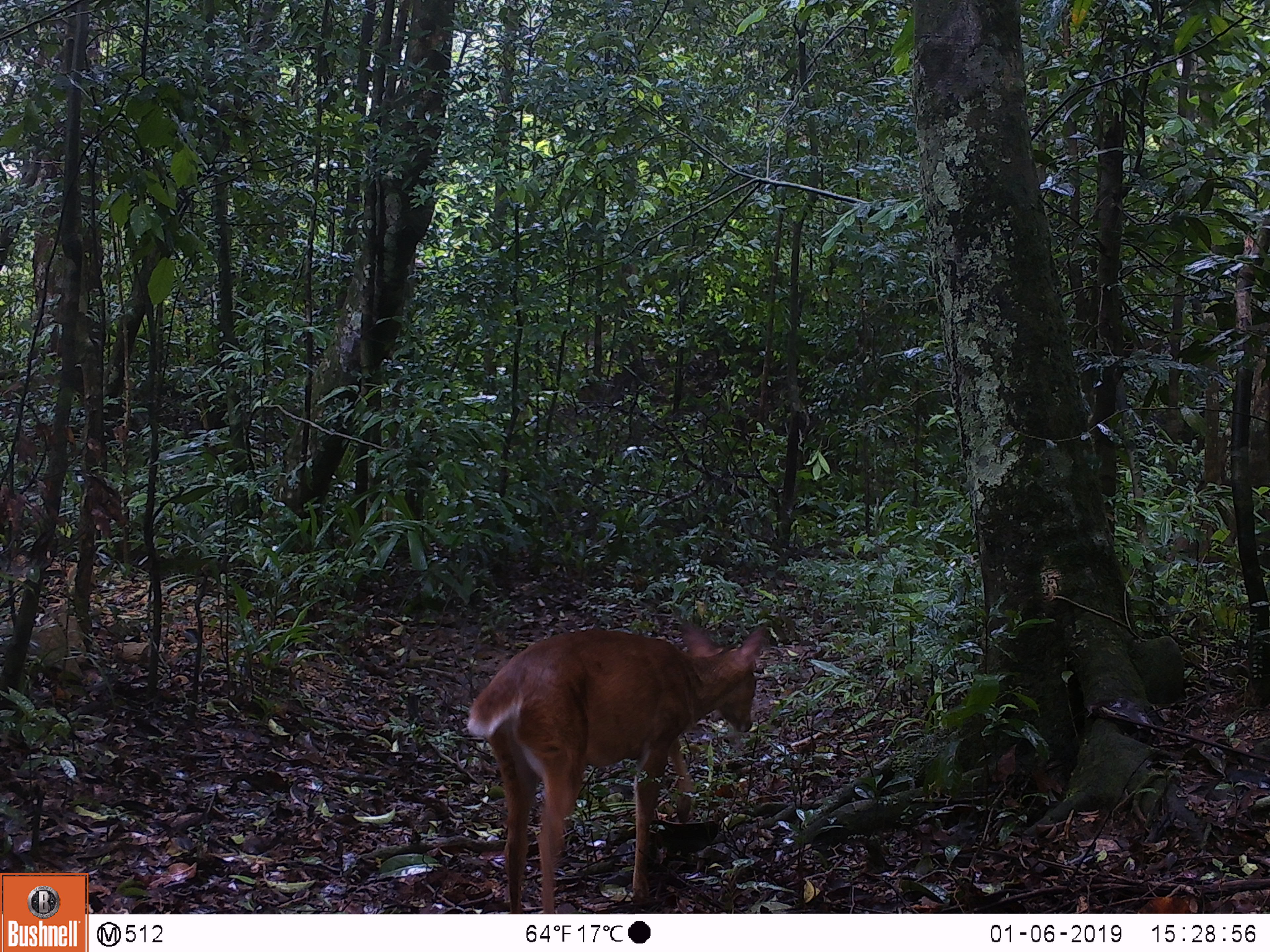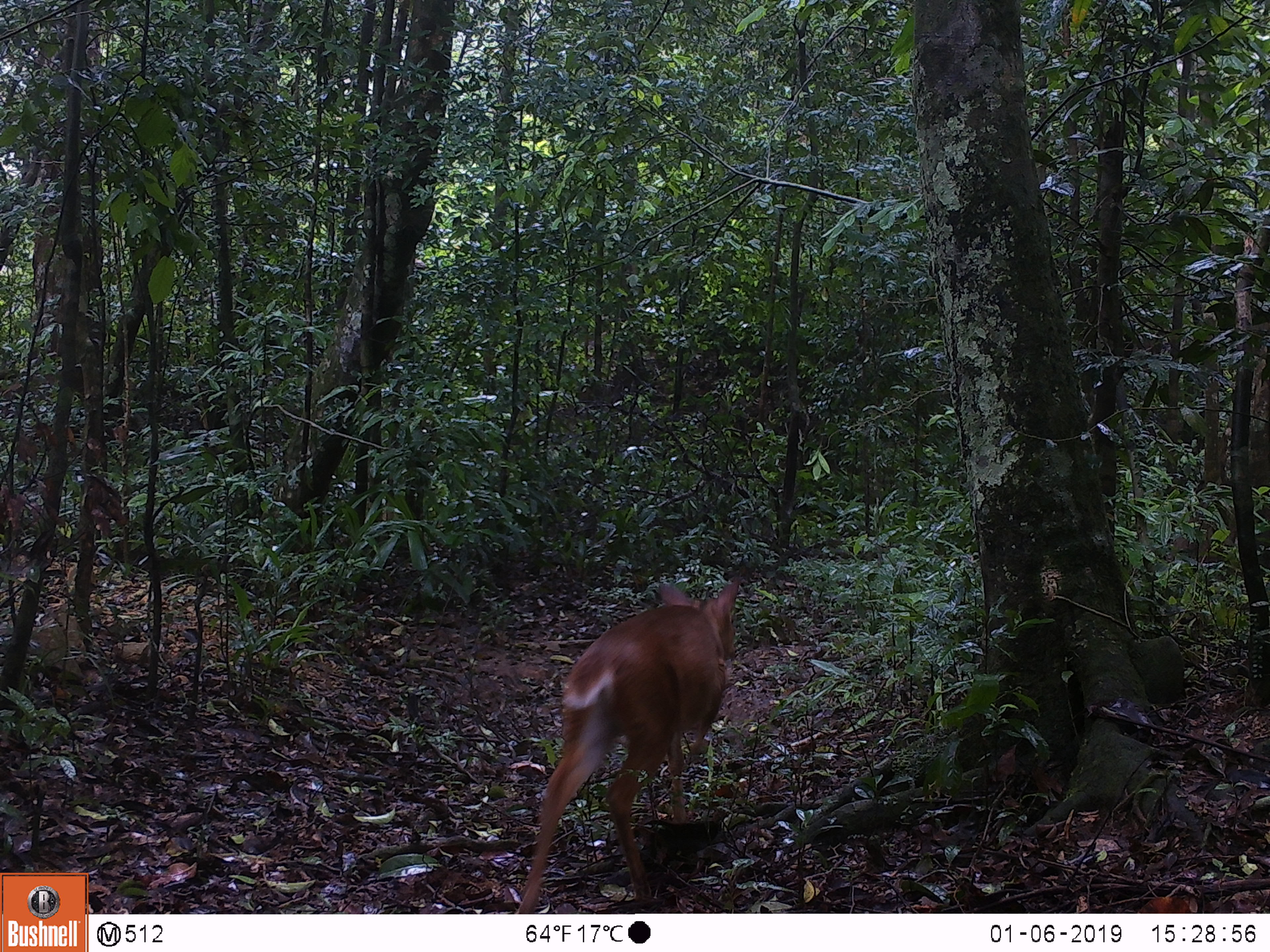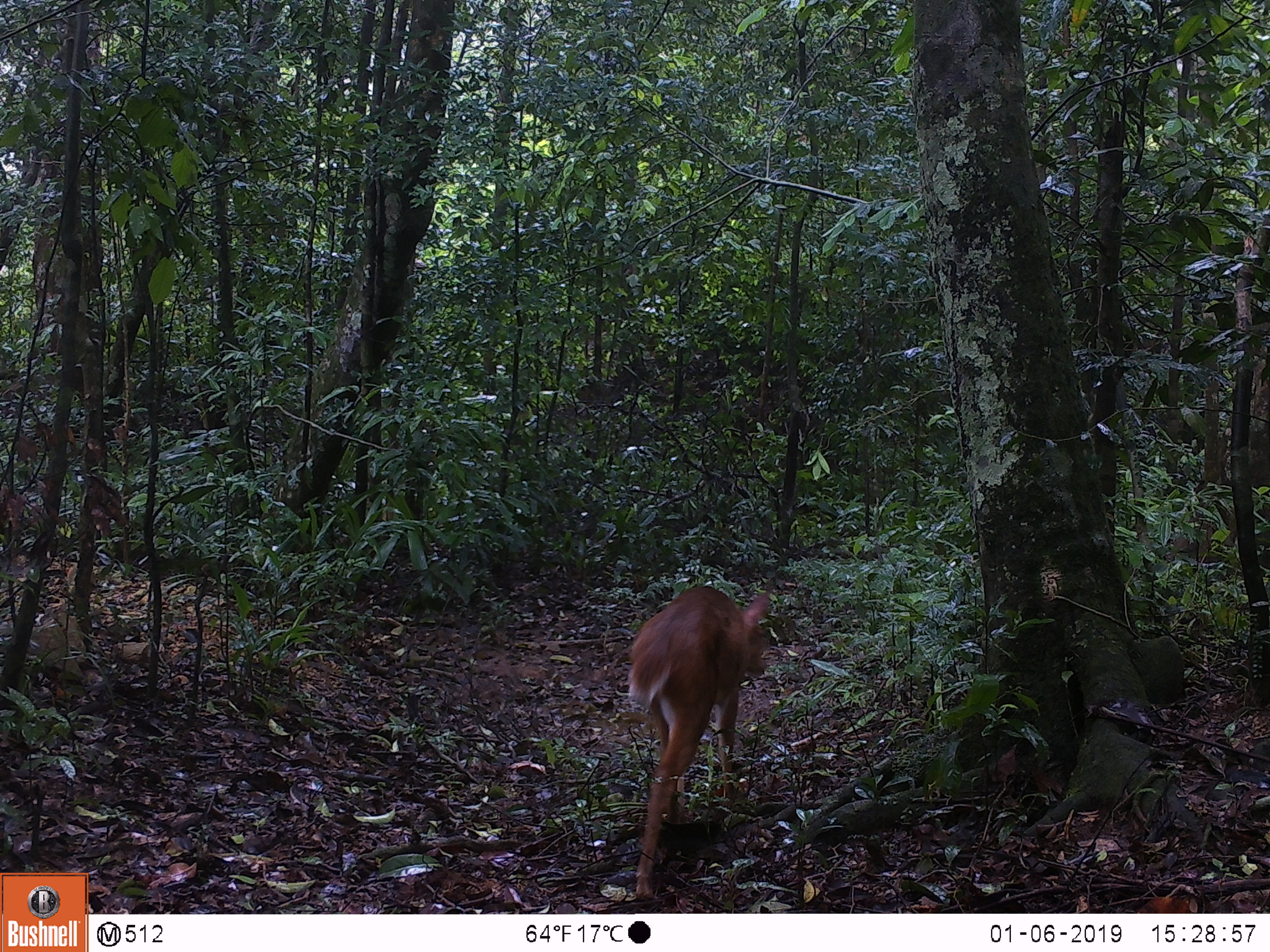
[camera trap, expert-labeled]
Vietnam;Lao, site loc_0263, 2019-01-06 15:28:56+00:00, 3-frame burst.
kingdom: Animalia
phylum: Chordata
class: Mammalia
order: Artiodactyla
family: Cervidae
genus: Muntiacus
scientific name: Muntiacus vuquangensis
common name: large-antlered muntjac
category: large antlered muntjac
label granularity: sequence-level